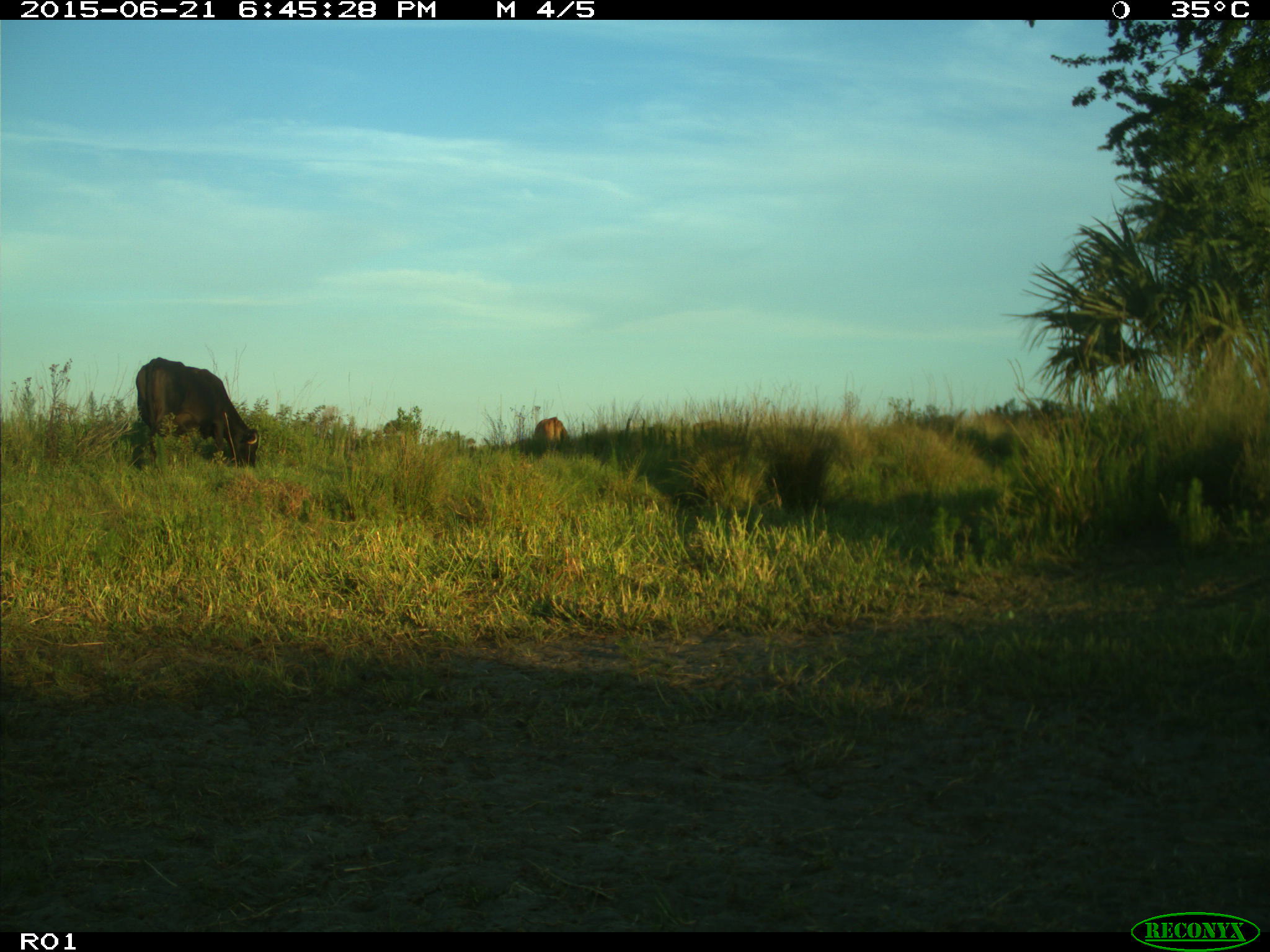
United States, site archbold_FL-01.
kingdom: Animalia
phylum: Chordata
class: Mammalia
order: Artiodactyla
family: Bovidae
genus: Bos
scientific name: Bos taurus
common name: domestic cow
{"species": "Bos taurus (domestic cow)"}